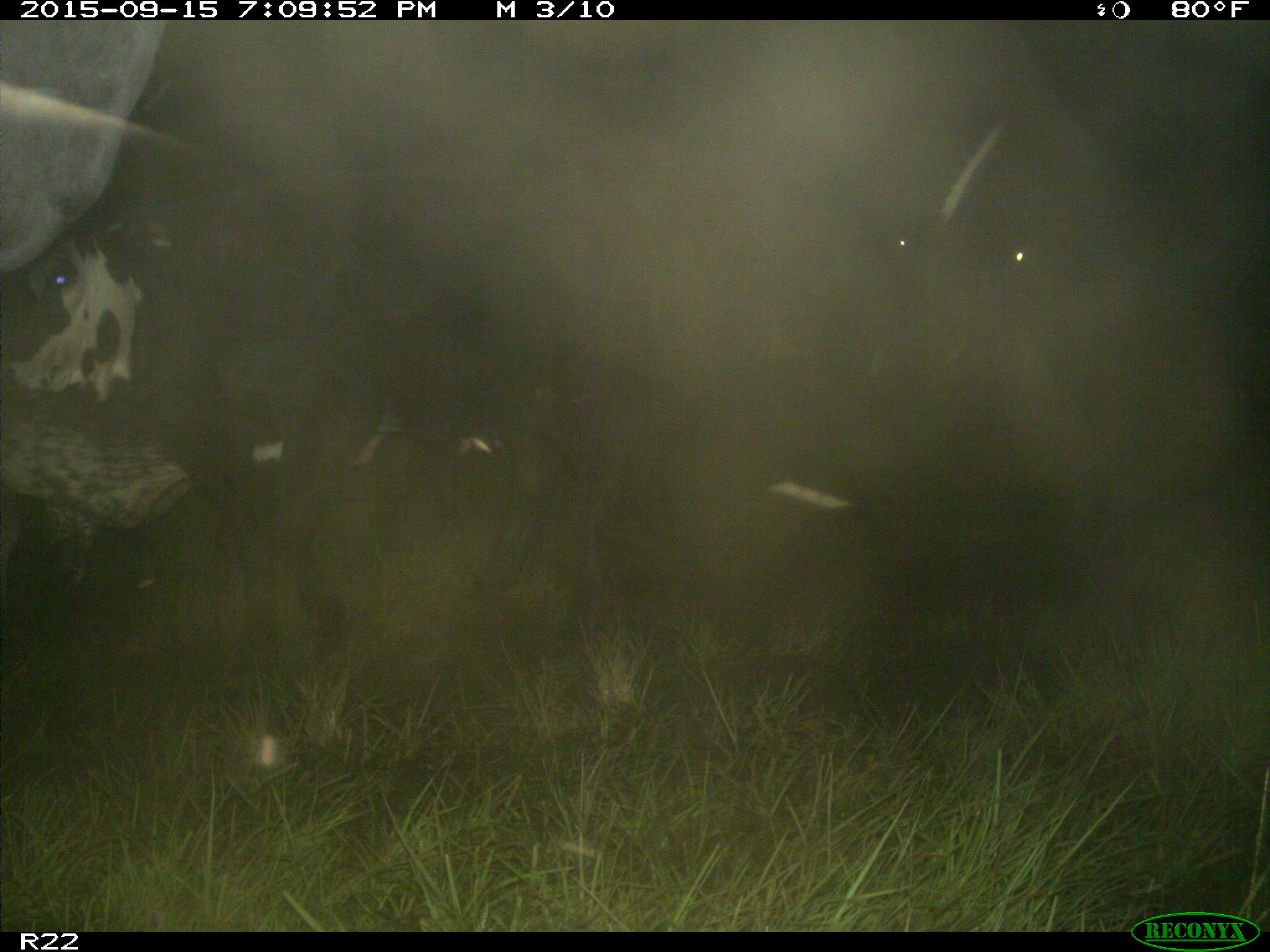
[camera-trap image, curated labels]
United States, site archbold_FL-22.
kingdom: Animalia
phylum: Chordata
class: Mammalia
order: Artiodactyla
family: Bovidae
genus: Bos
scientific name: Bos taurus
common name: domestic cow